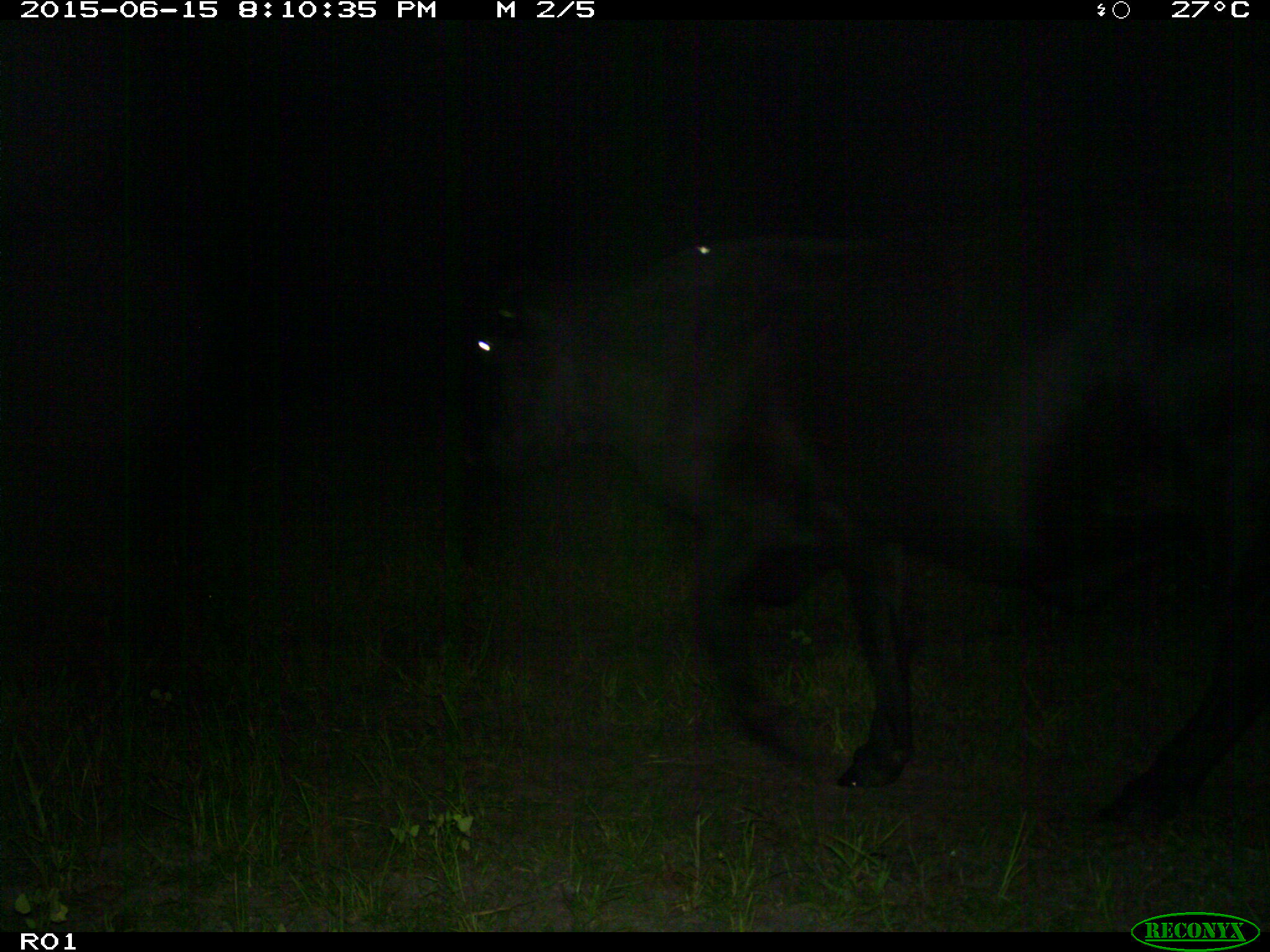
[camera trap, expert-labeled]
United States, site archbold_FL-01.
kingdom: Animalia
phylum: Chordata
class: Mammalia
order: Artiodactyla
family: Bovidae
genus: Bos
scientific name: Bos taurus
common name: domestic cow